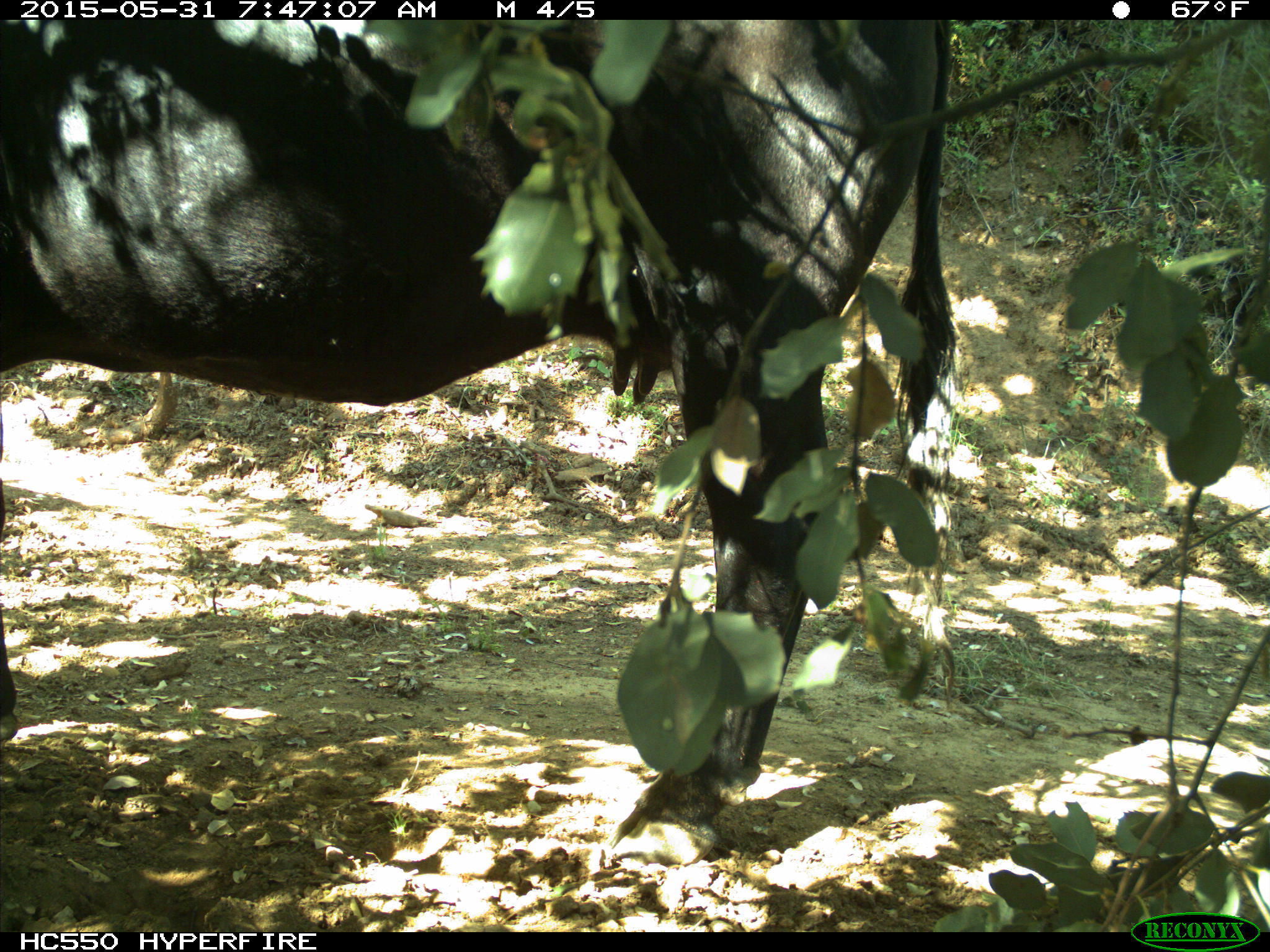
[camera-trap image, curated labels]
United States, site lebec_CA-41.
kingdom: Animalia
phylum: Chordata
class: Mammalia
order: Artiodactyla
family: Bovidae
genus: Bos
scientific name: Bos taurus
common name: domestic cow